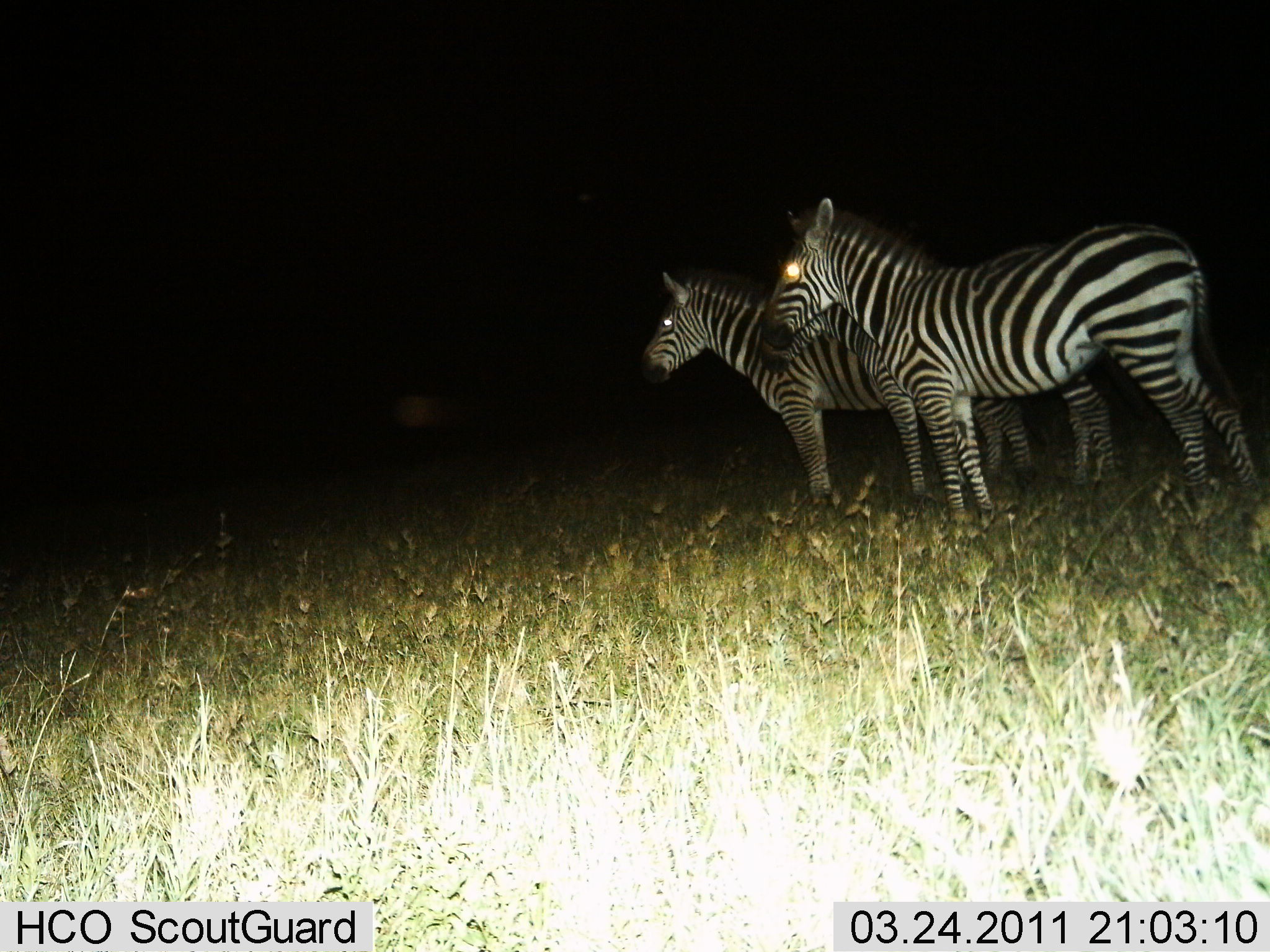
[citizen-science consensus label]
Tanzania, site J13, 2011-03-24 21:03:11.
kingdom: Animalia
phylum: Chordata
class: Mammalia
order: Perissodactyla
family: Equidae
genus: Equus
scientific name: Equus quagga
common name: plains zebra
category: zebra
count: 3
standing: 100%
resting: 10%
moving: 0%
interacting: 0%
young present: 10%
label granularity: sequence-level